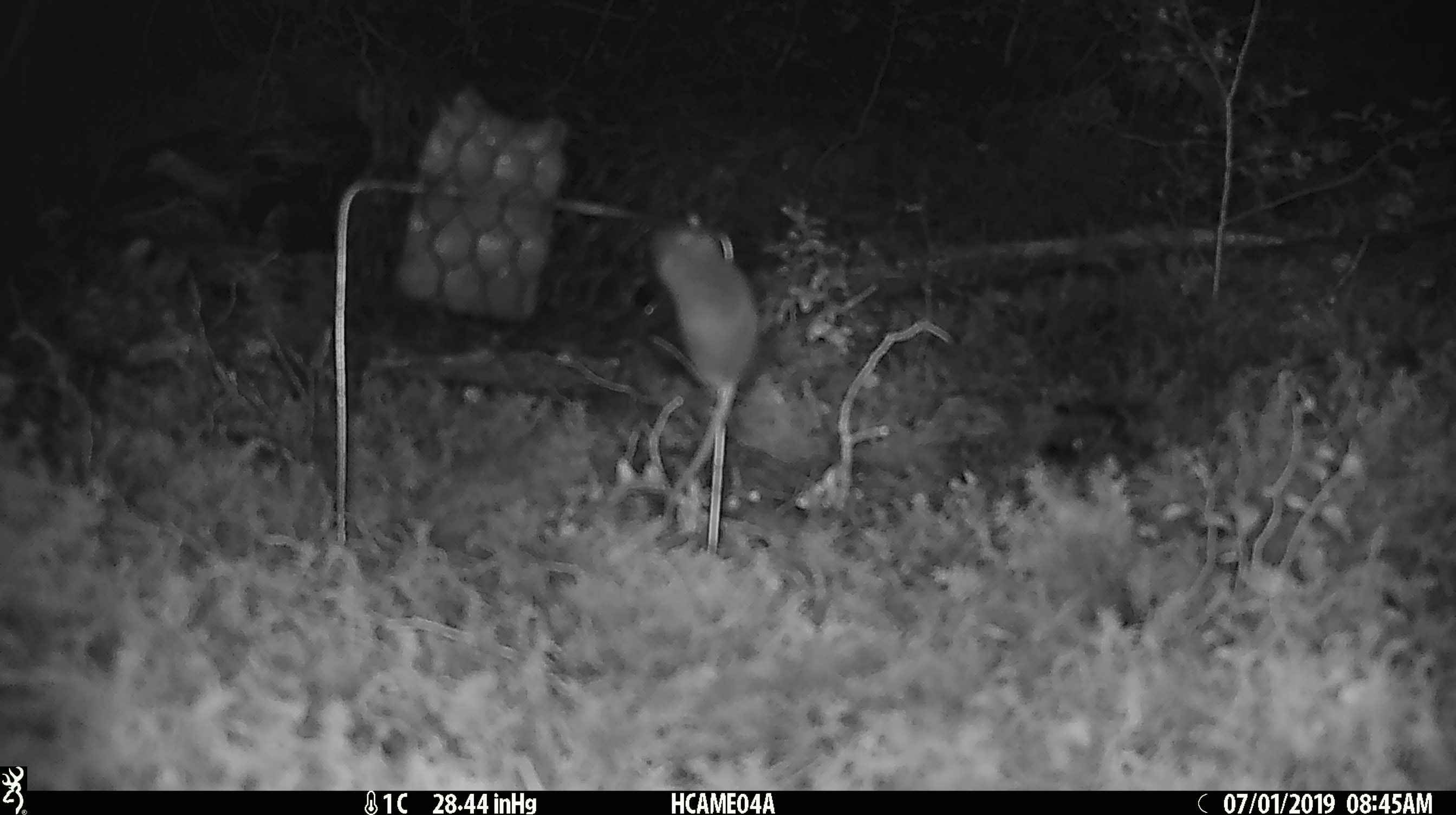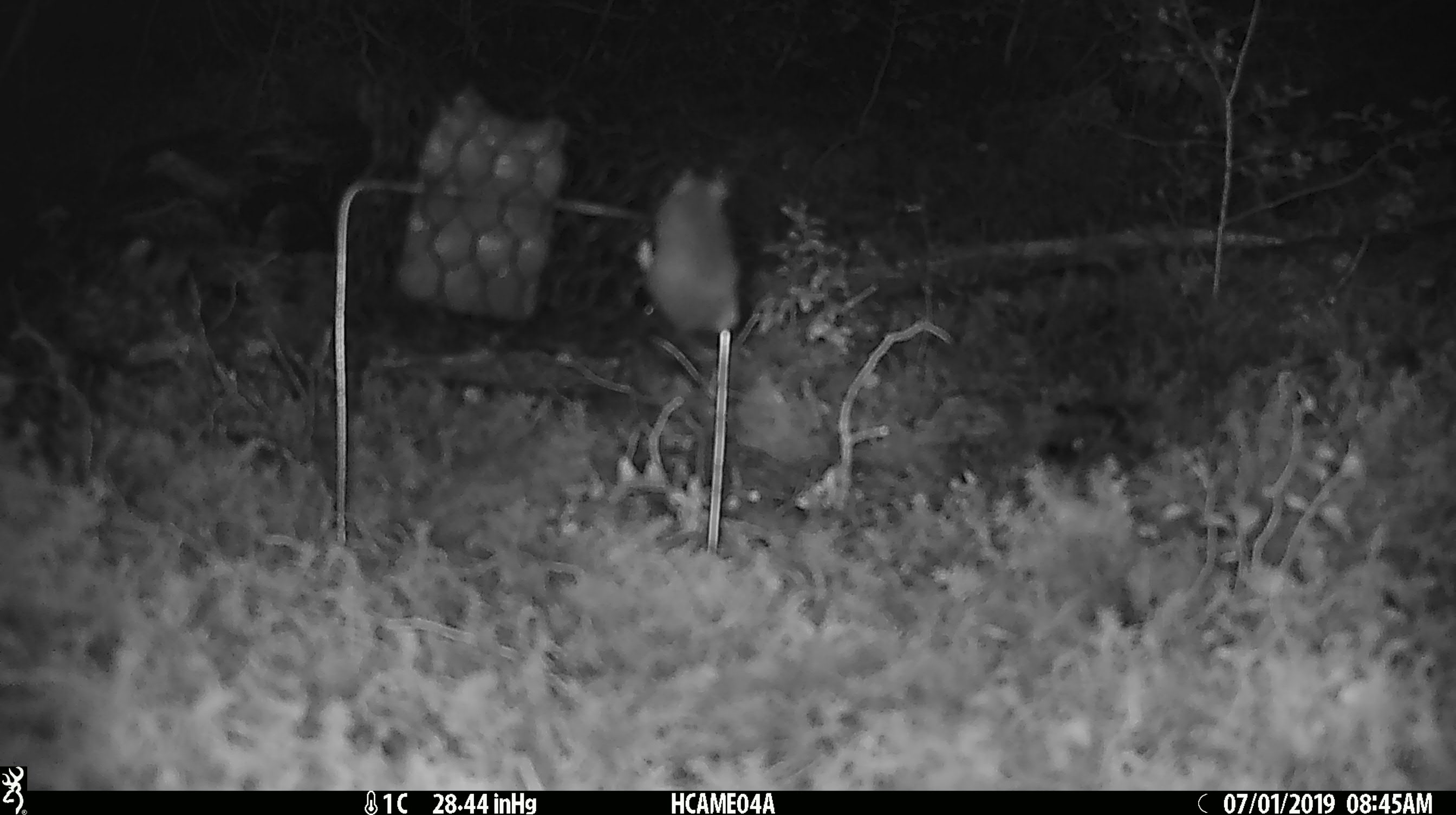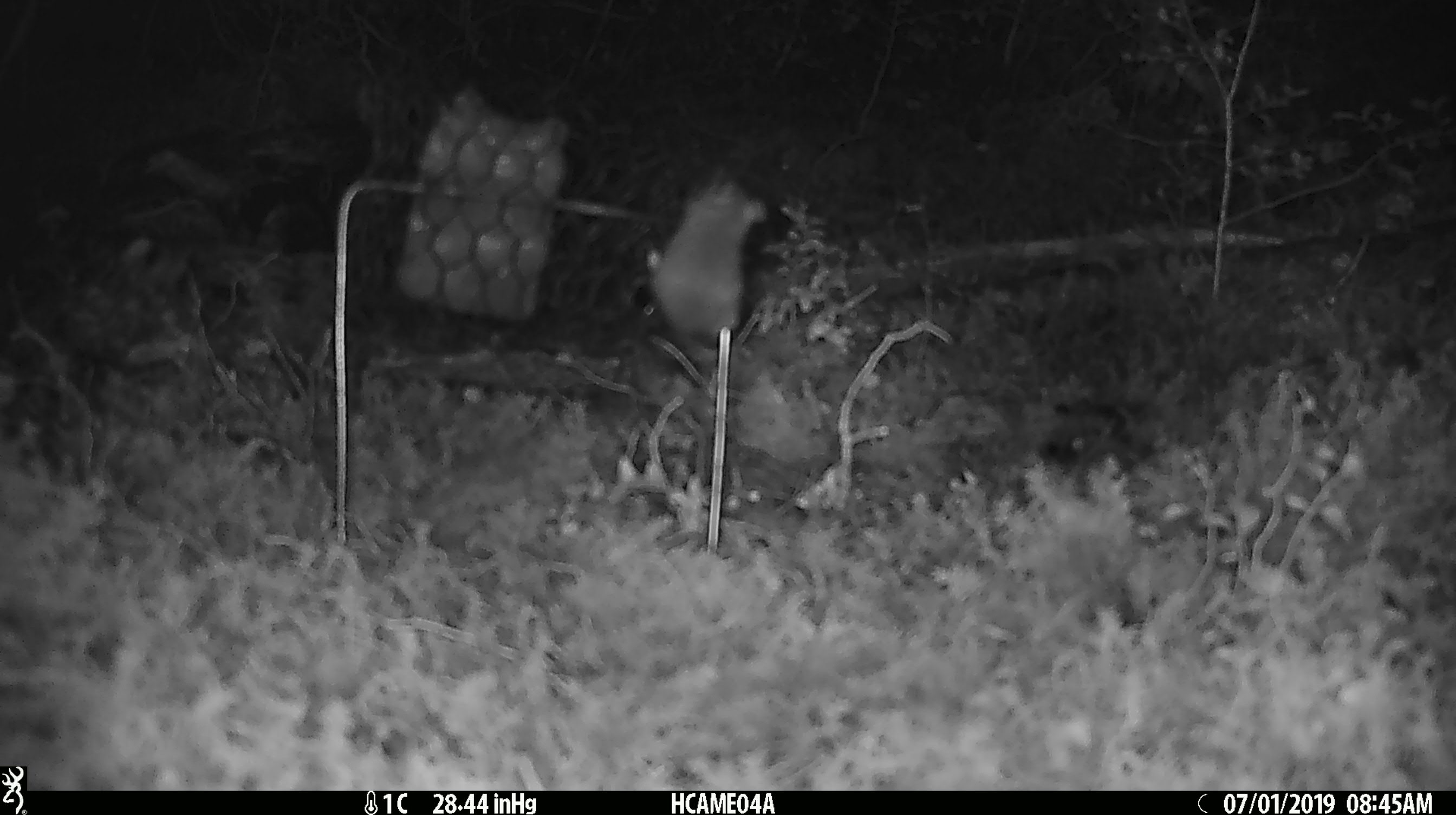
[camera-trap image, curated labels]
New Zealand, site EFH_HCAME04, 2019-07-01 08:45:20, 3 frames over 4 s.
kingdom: Animalia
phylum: Chordata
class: Mammalia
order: Rodentia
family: Muridae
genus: Mus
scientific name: Mus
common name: mouse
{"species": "mouse (Mus)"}